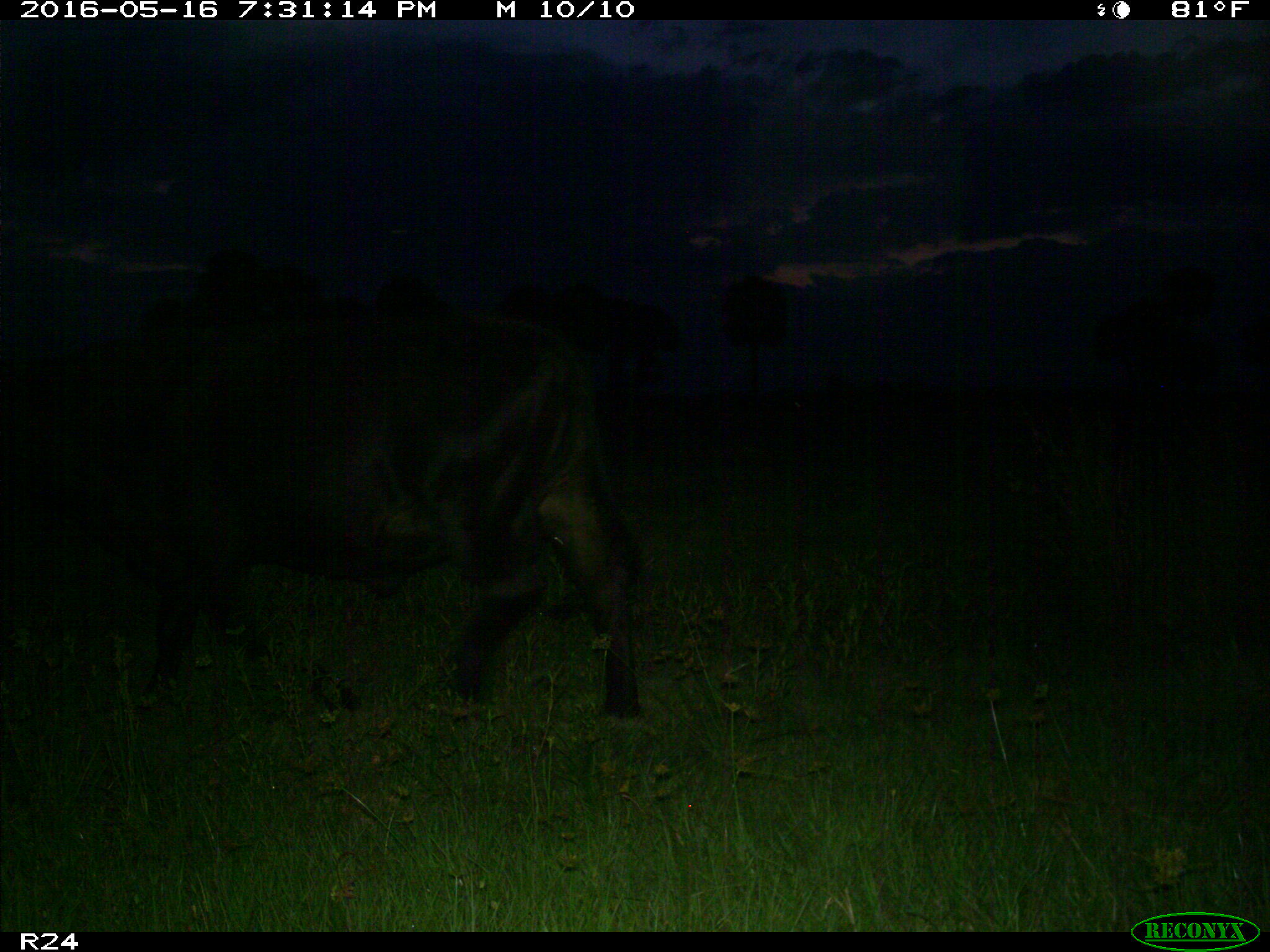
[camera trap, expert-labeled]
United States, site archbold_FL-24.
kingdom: Animalia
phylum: Chordata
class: Mammalia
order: Artiodactyla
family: Bovidae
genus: Bos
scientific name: Bos taurus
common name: domestic cow